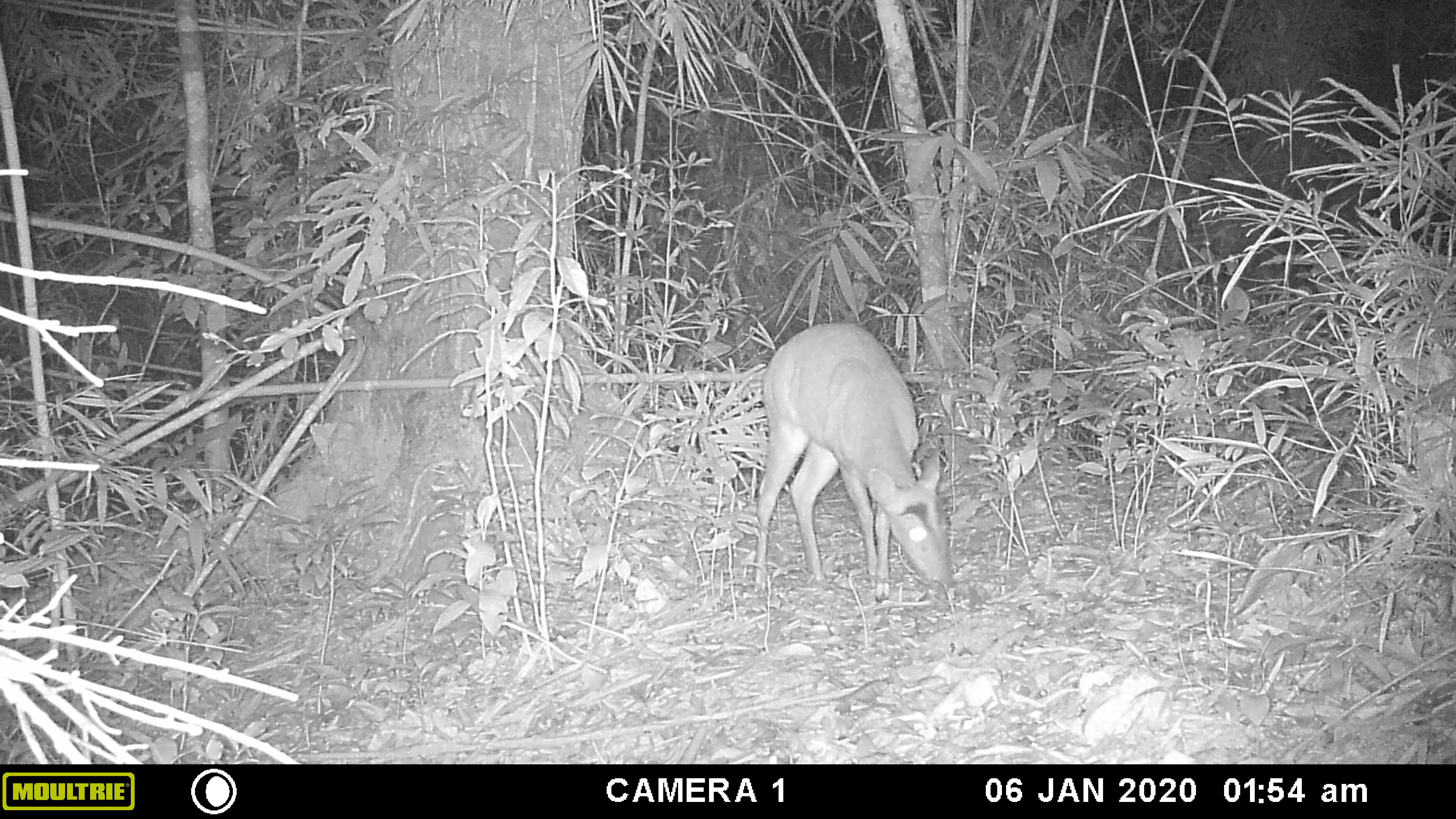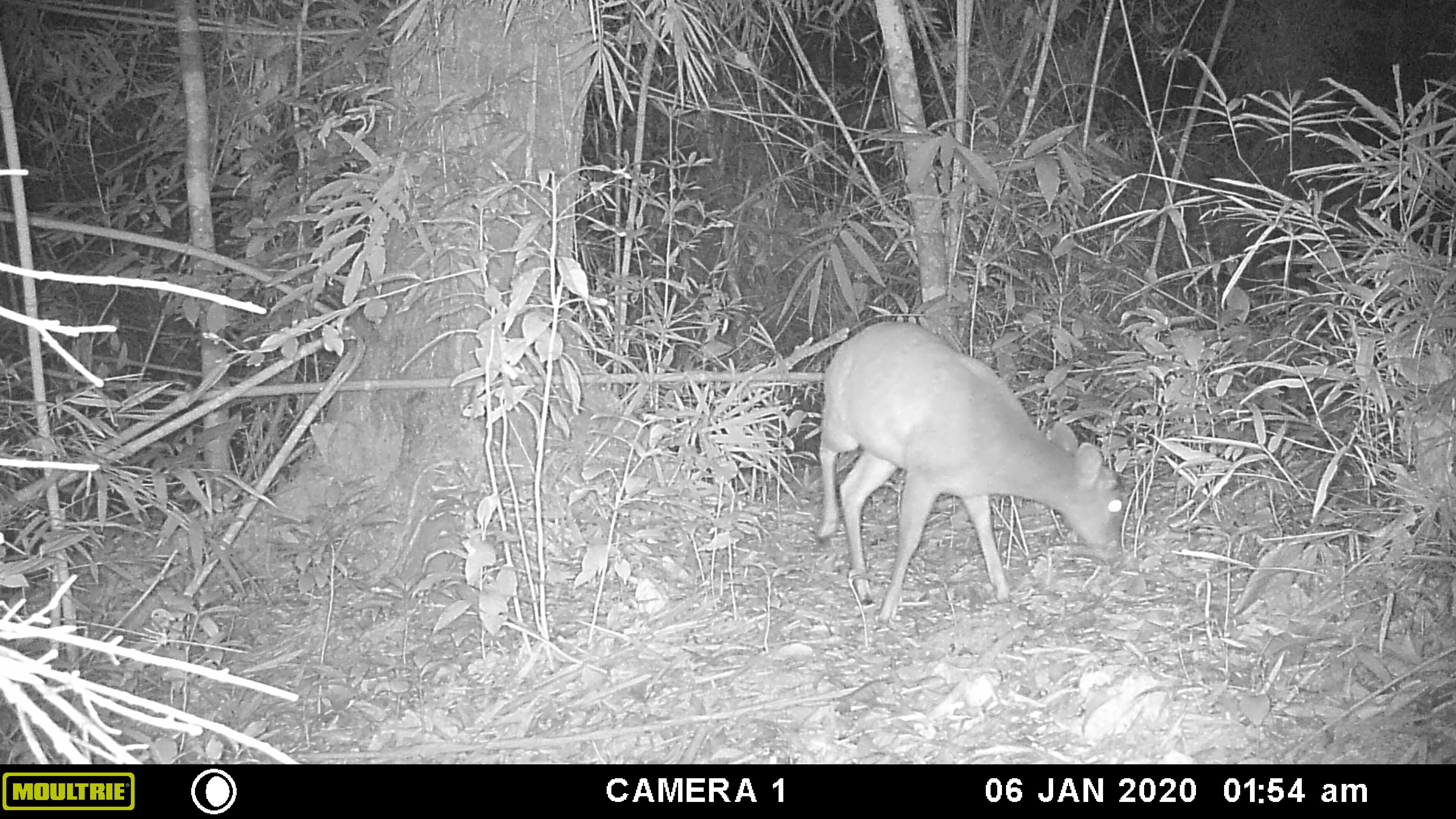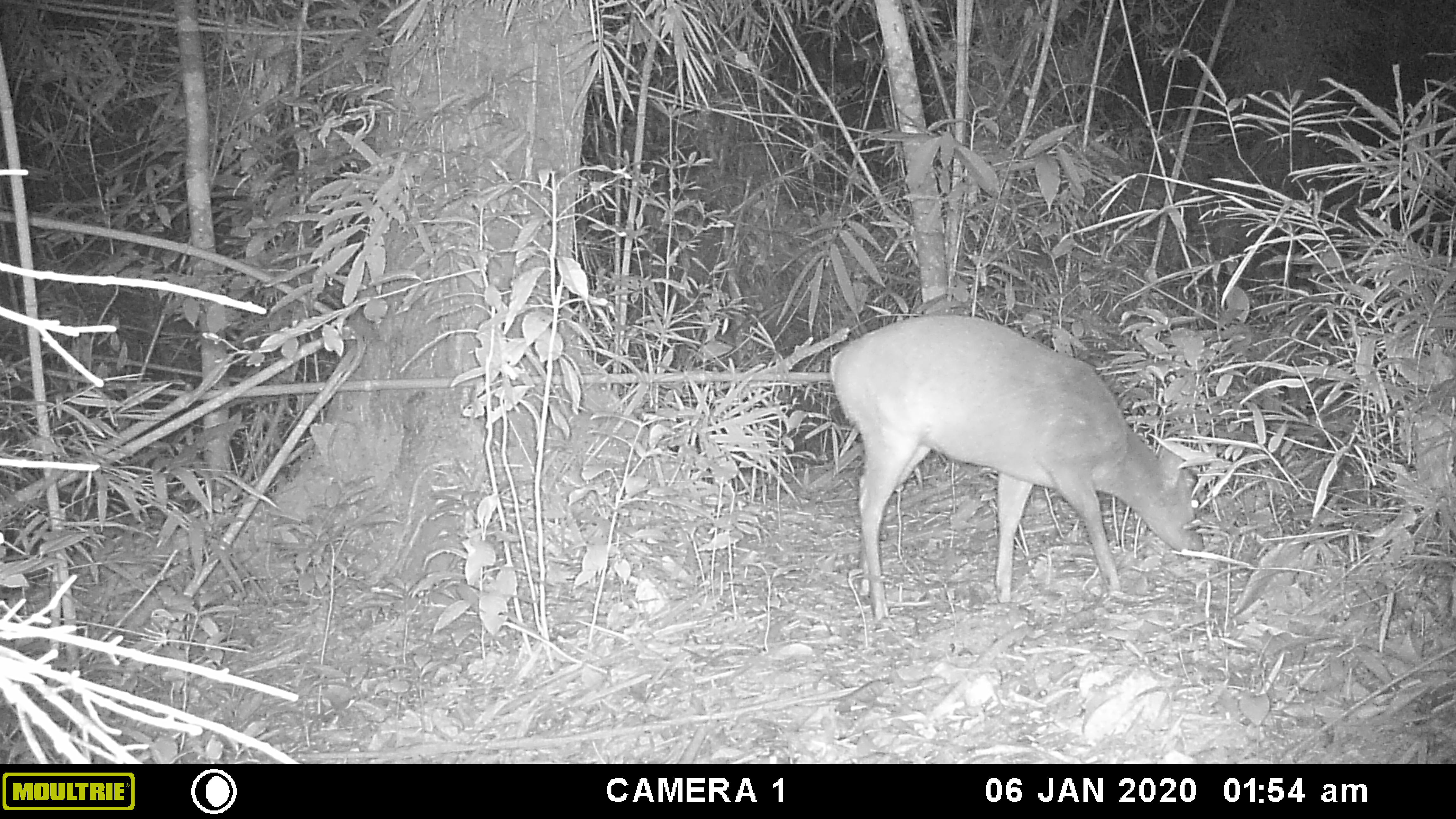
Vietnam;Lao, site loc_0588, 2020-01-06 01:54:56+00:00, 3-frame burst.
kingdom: Animalia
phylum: Chordata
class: Mammalia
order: Artiodactyla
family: Cervidae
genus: Muntiacus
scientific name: Muntiacus muntjak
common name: red muntjac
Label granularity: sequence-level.